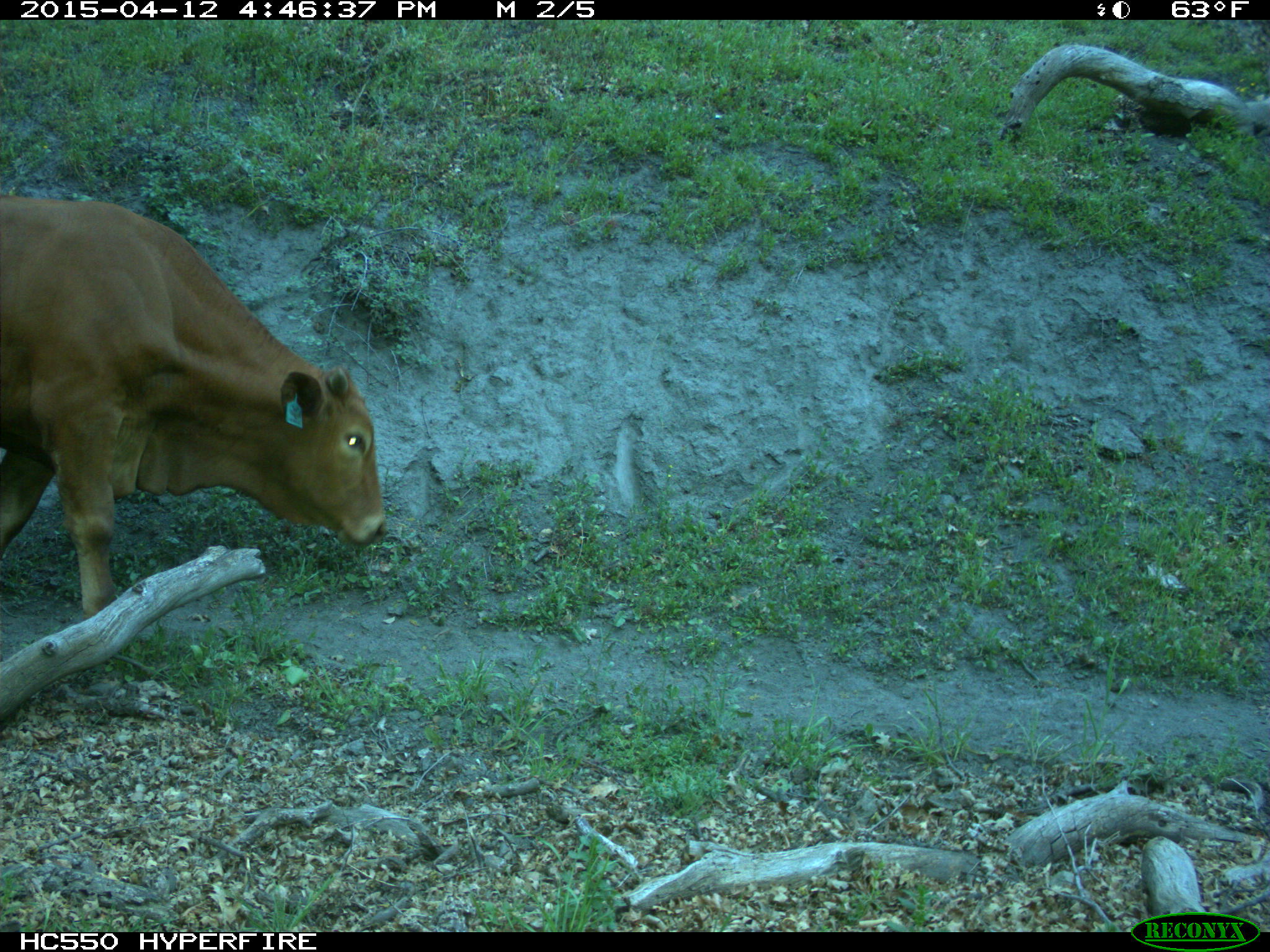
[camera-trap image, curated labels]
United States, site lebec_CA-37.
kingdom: Animalia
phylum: Chordata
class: Mammalia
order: Artiodactyla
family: Bovidae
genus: Bos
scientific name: Bos taurus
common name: domestic cow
Bos taurus (domestic cow).